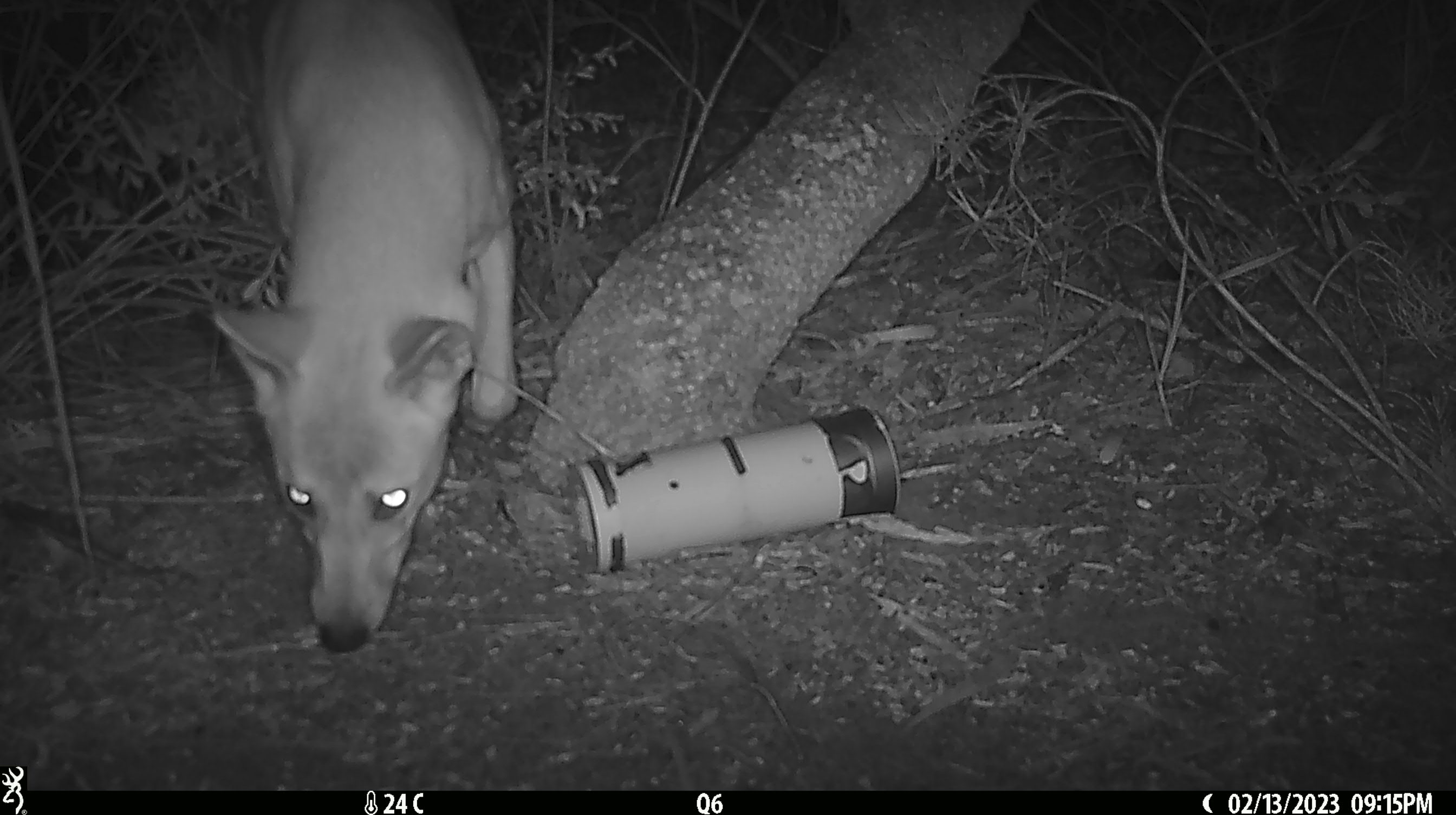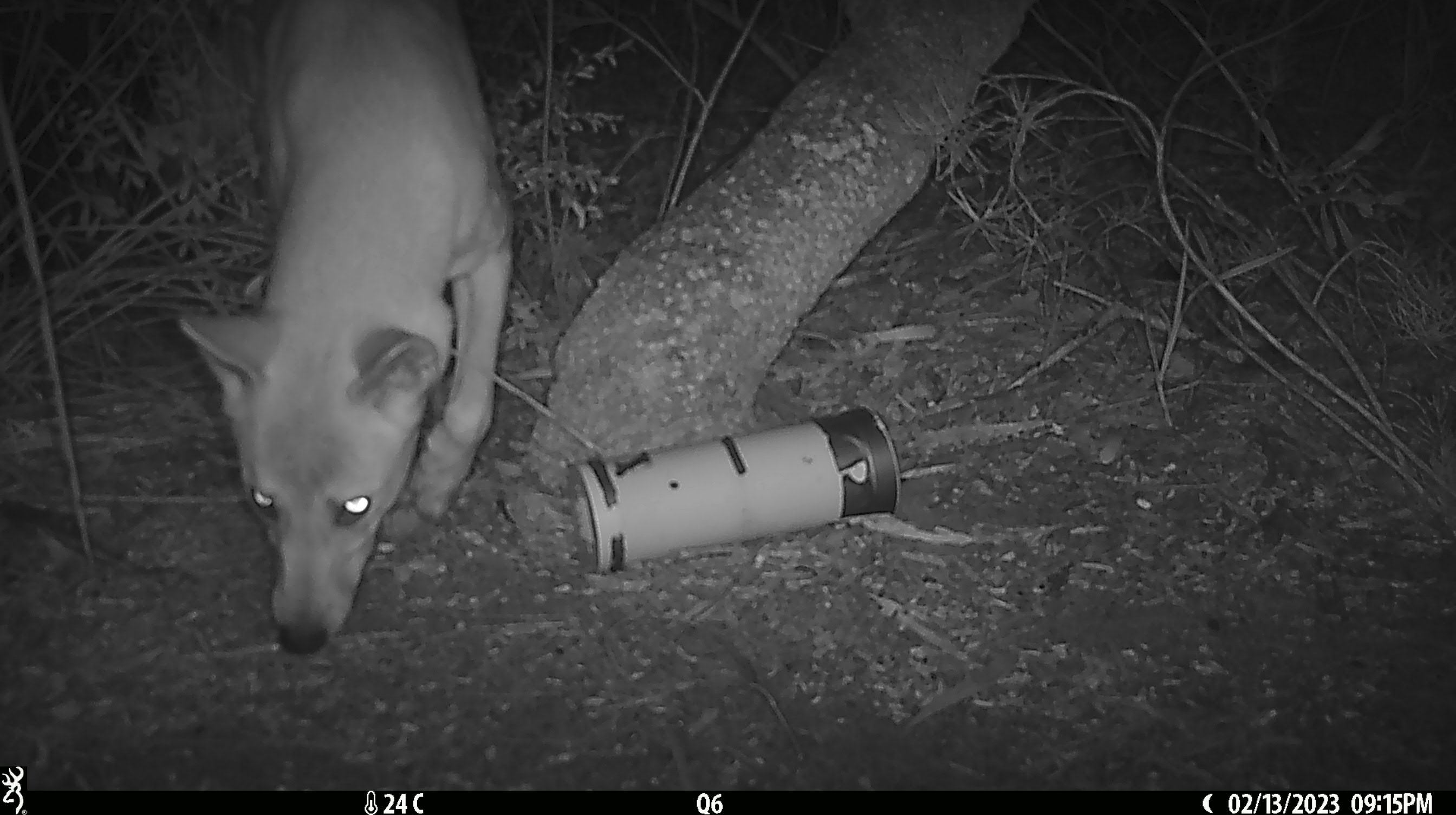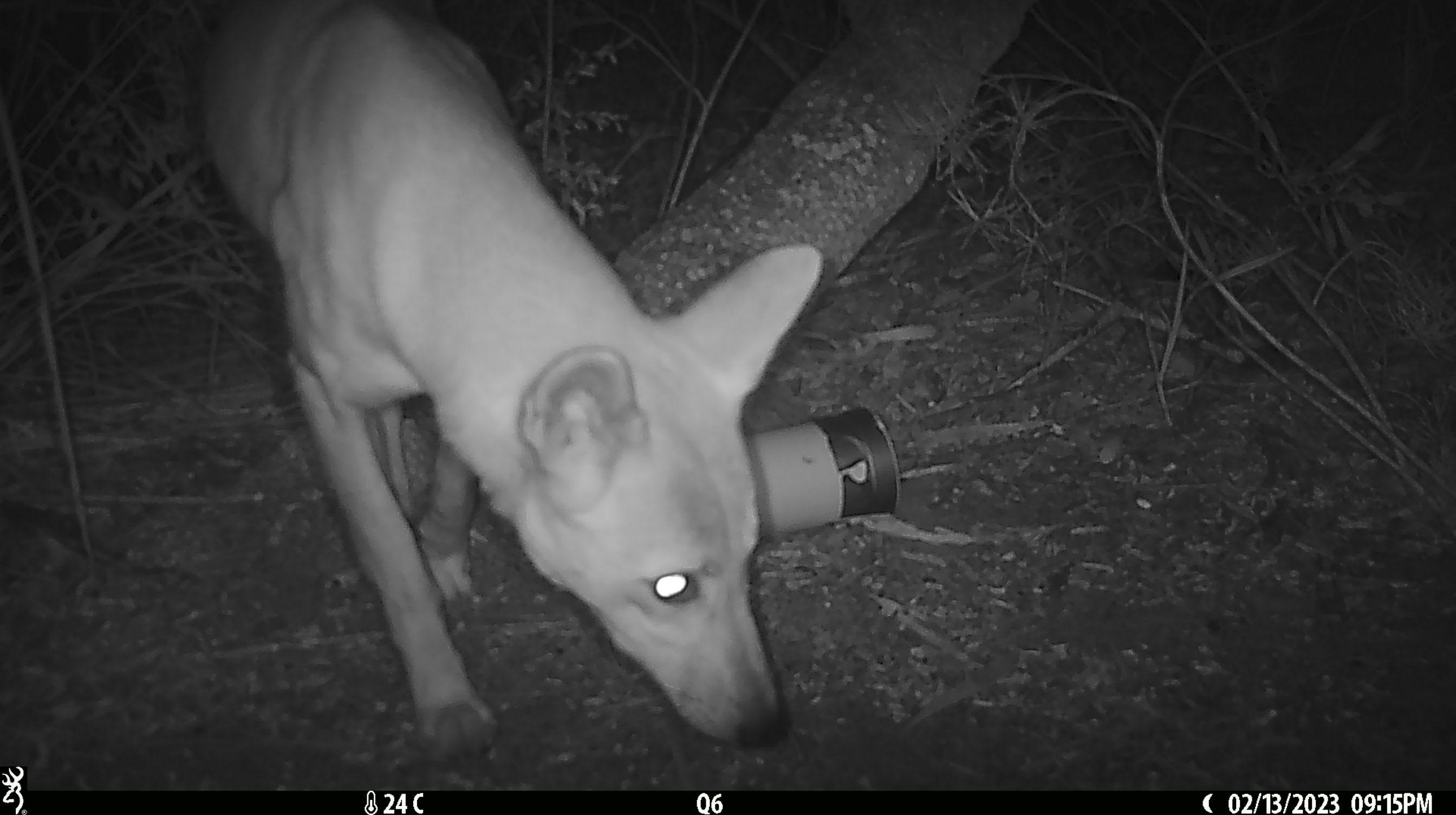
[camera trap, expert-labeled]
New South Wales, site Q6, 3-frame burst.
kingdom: Animalia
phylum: Chordata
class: Mammalia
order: Carnivora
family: Canidae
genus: Canis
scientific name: Canis familiaris dingo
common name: dingo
Dingo (Canis familiaris dingo).